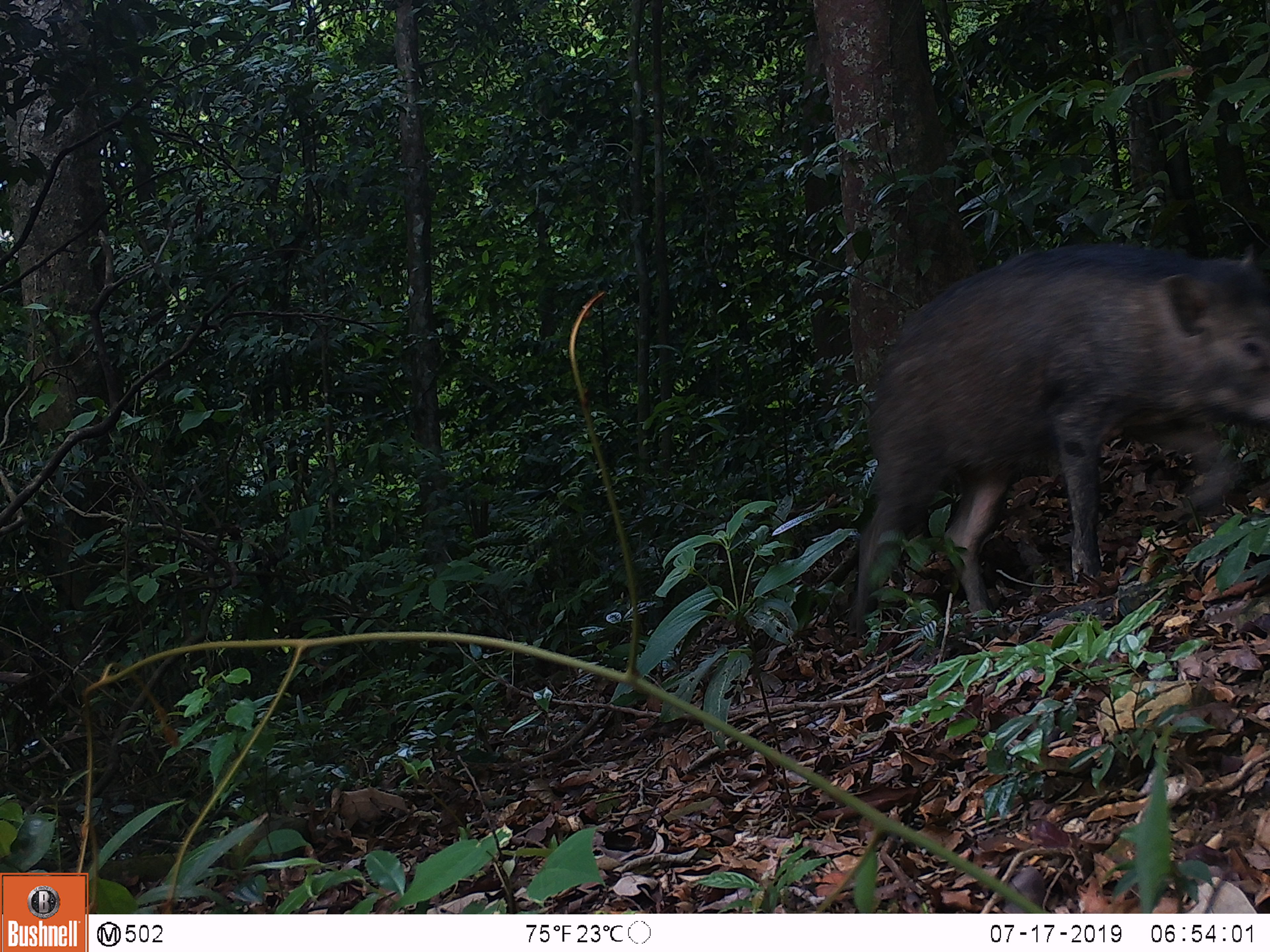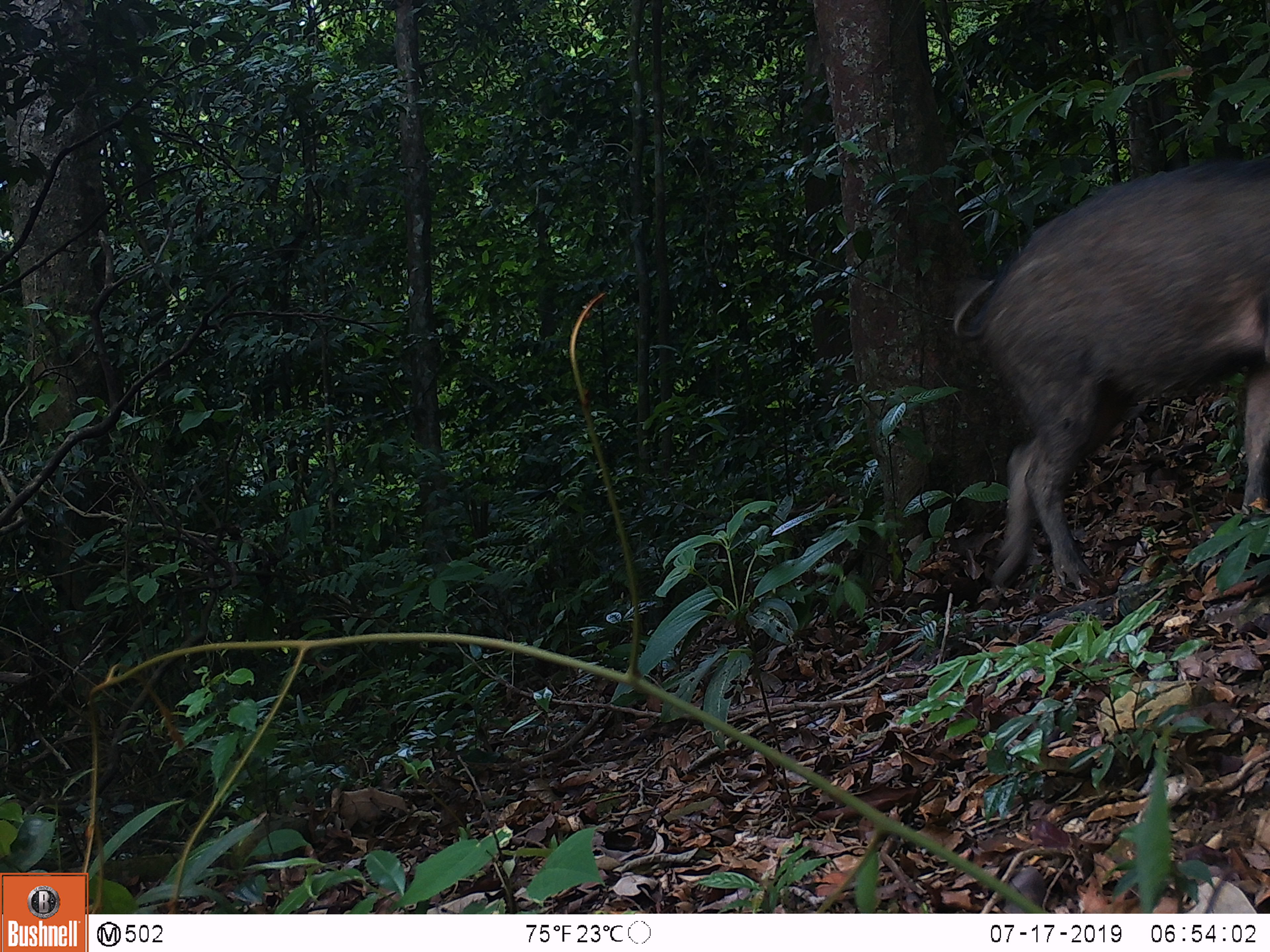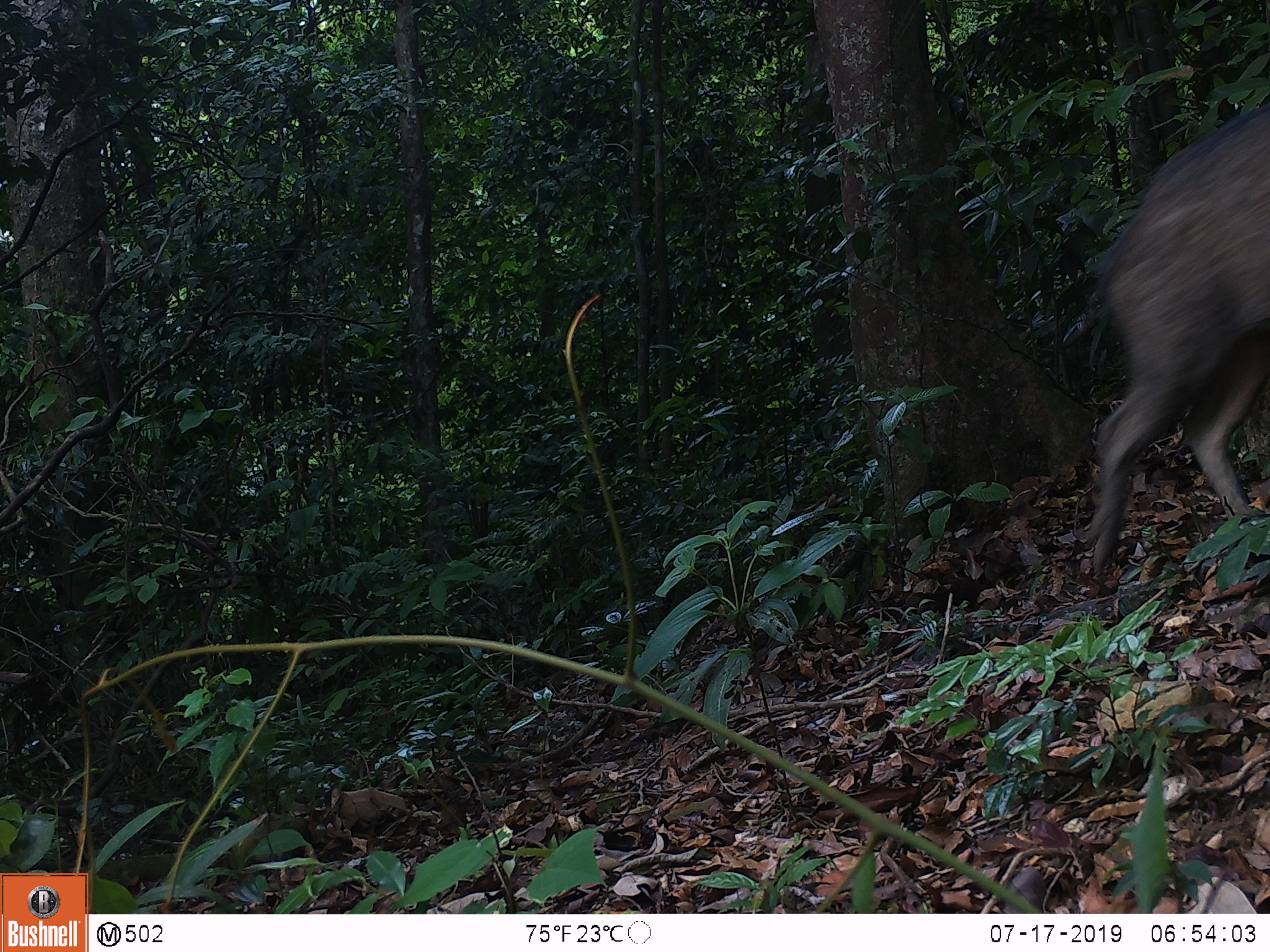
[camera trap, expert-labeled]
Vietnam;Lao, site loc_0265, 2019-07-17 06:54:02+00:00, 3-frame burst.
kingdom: Animalia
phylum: Chordata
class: Mammalia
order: Artiodactyla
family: Suidae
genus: Sus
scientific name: Sus scrofa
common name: eurasian wild pig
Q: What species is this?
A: Eurasian wild pig (Sus scrofa).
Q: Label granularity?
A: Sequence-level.